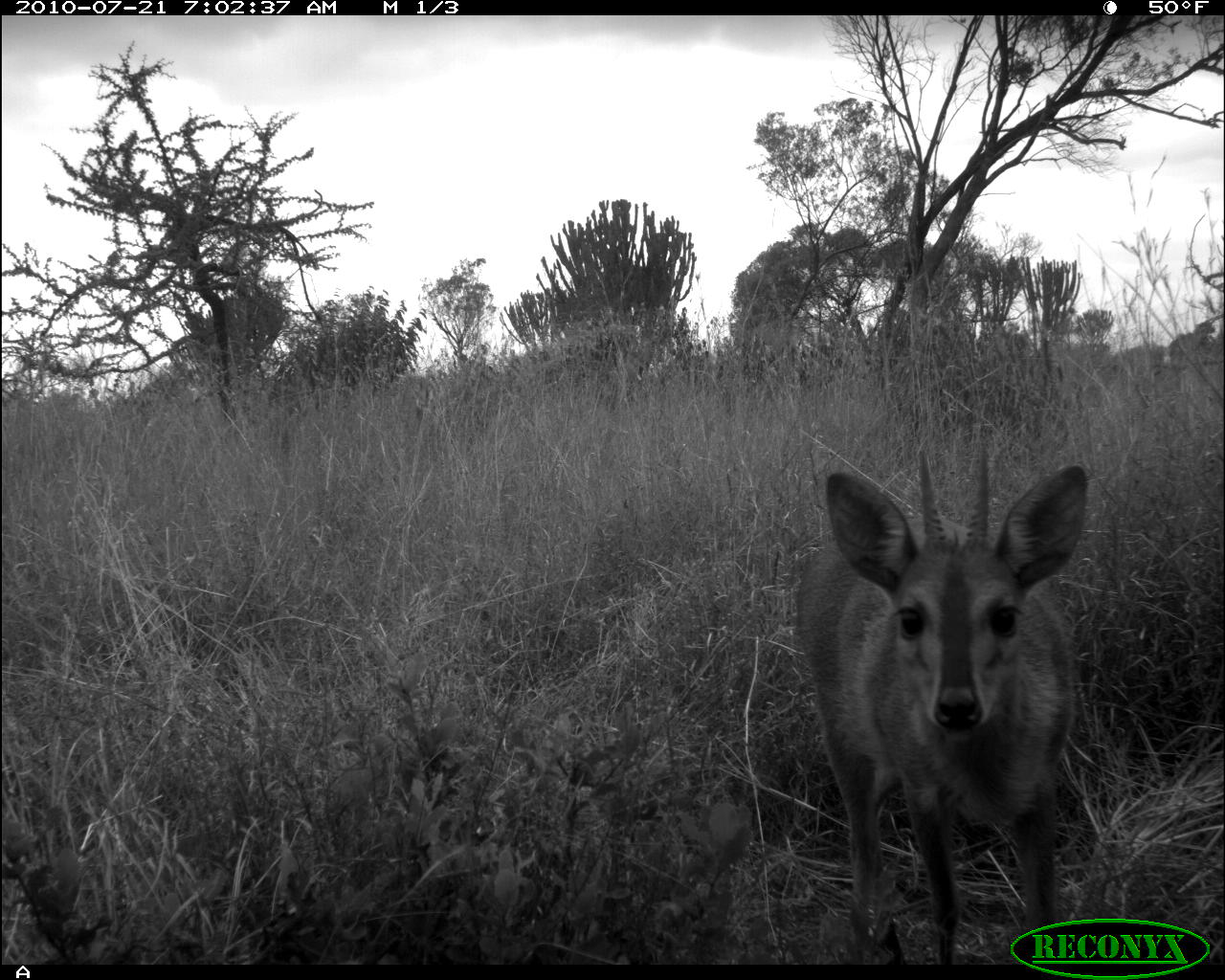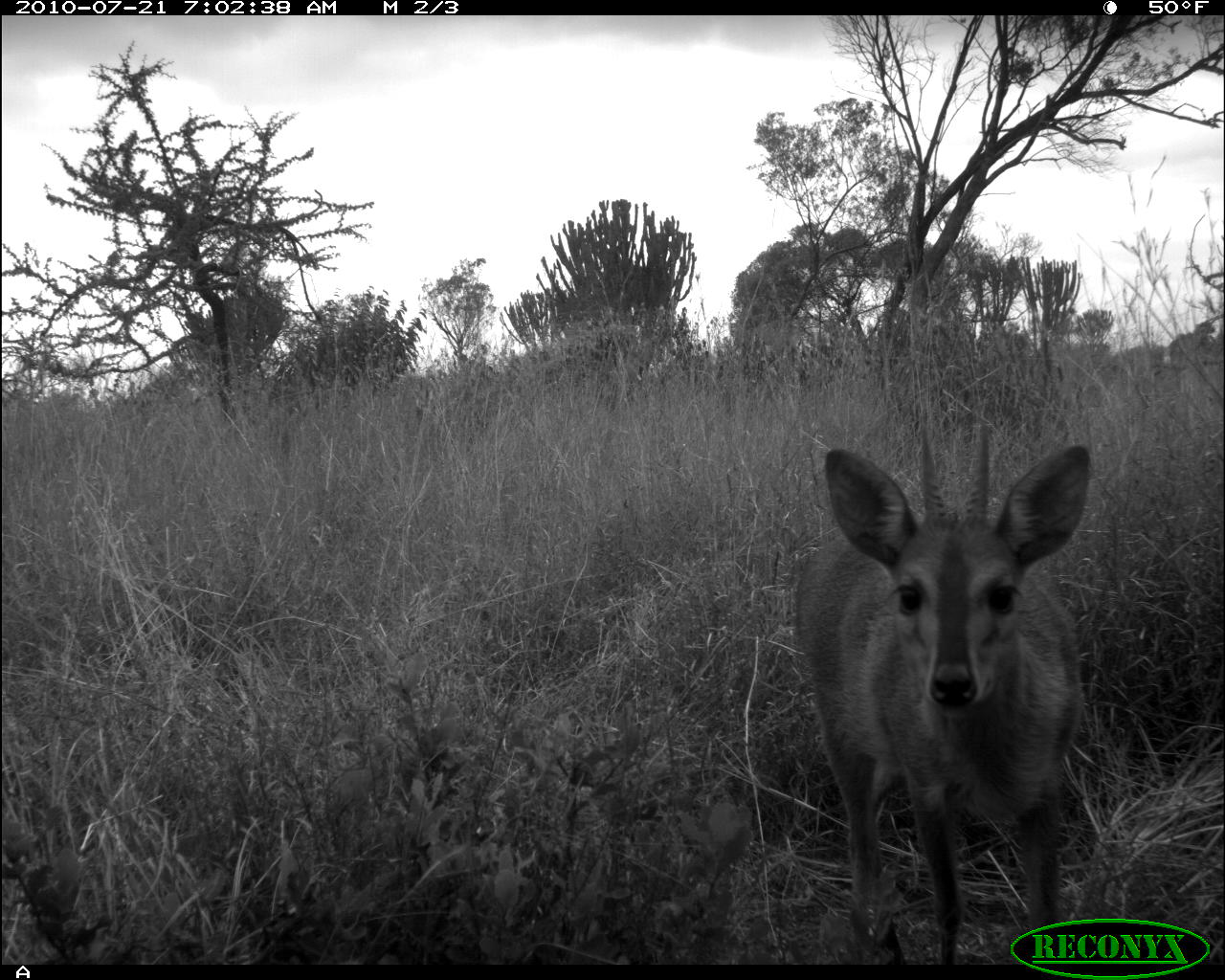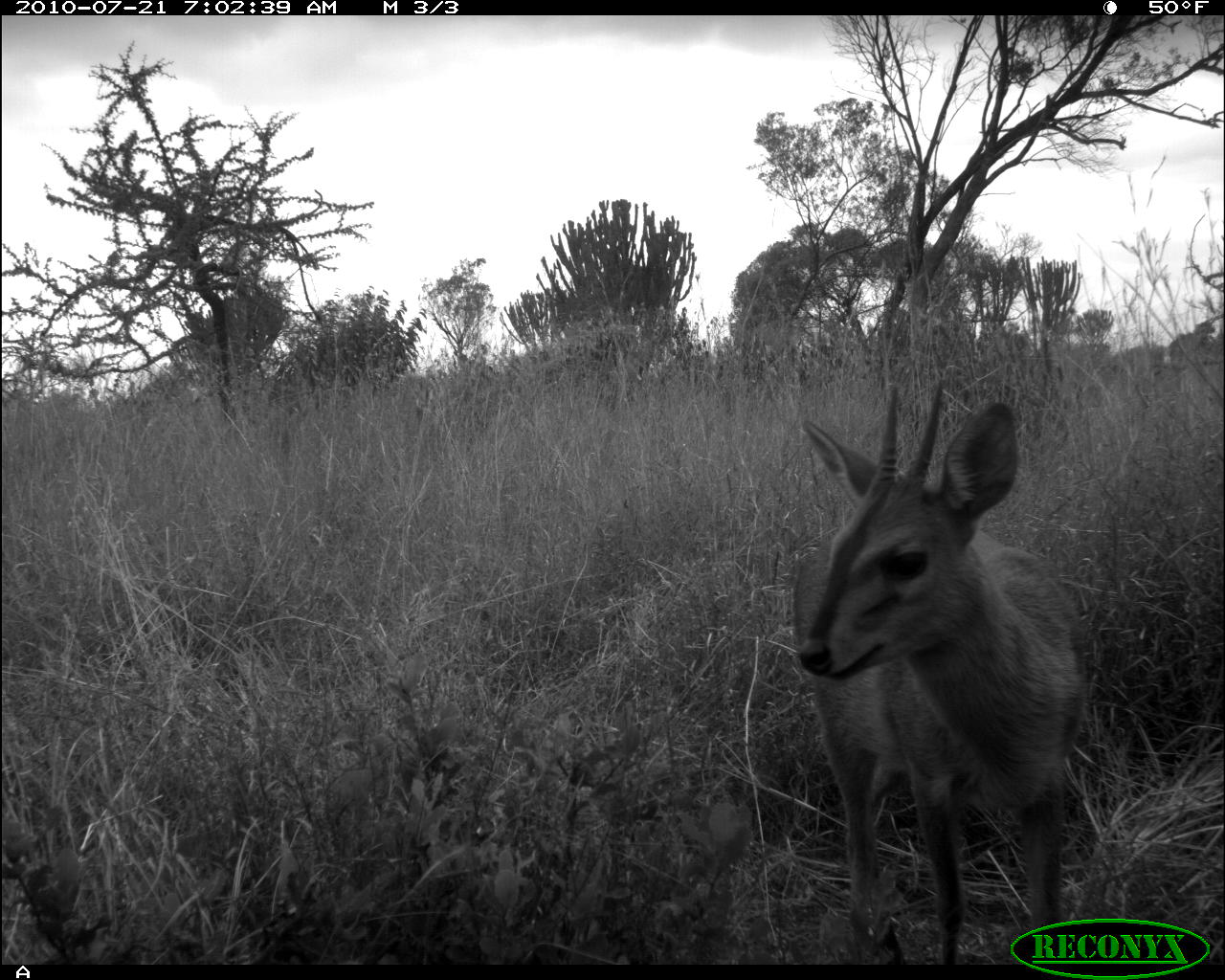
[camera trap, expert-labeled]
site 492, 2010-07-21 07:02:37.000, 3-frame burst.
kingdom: Animalia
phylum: Chordata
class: Mammalia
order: Artiodactyla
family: Bovidae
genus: Sylvicapra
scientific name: Sylvicapra grimmia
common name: bush duiker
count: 1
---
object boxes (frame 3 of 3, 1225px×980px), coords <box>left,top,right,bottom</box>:
sylvicapra grimmia: <box>785,374,1099,964</box>